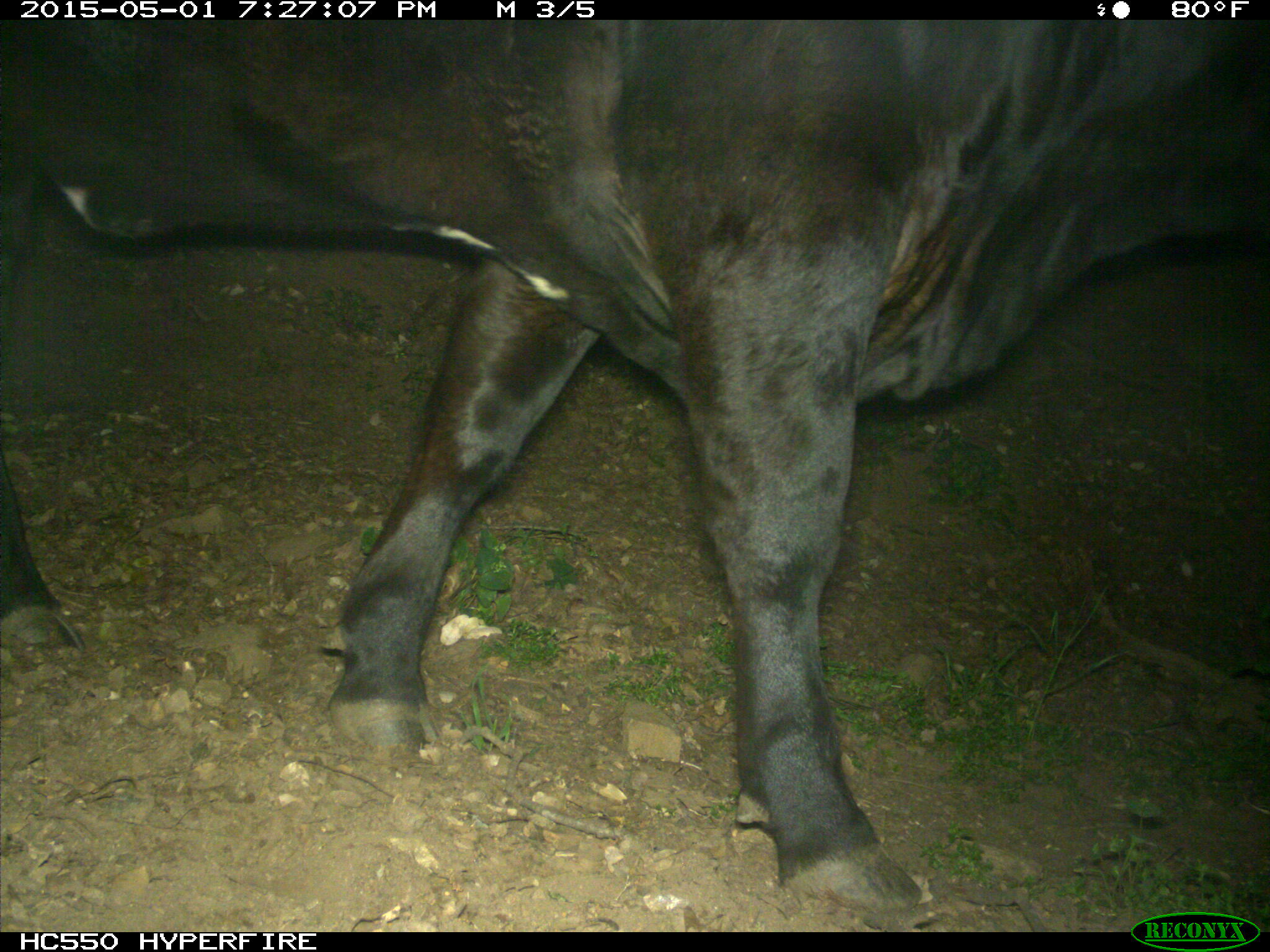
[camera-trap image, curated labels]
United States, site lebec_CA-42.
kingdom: Animalia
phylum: Chordata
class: Mammalia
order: Artiodactyla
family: Bovidae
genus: Bos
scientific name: Bos taurus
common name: domestic cow